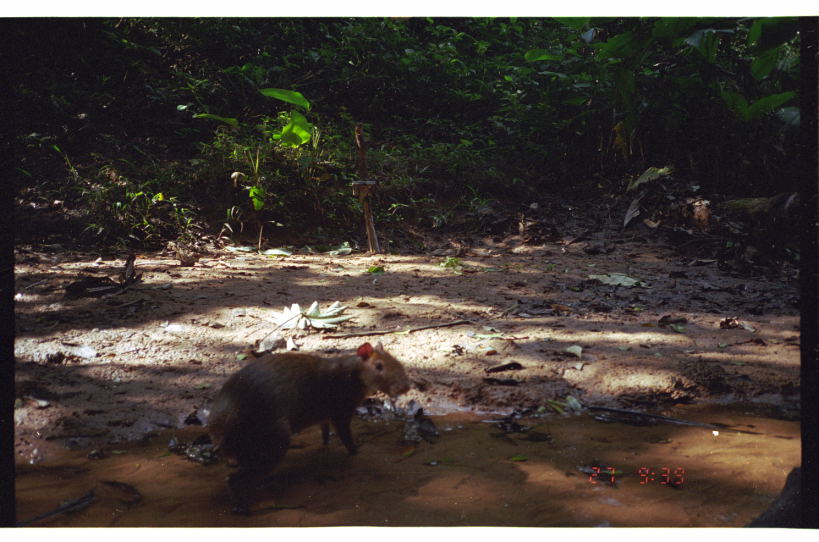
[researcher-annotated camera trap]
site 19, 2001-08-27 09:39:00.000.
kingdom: Animalia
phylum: Chordata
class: Mammalia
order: Rodentia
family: Dasyproctidae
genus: Dasyprocta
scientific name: Dasyprocta punctata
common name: central american agouti